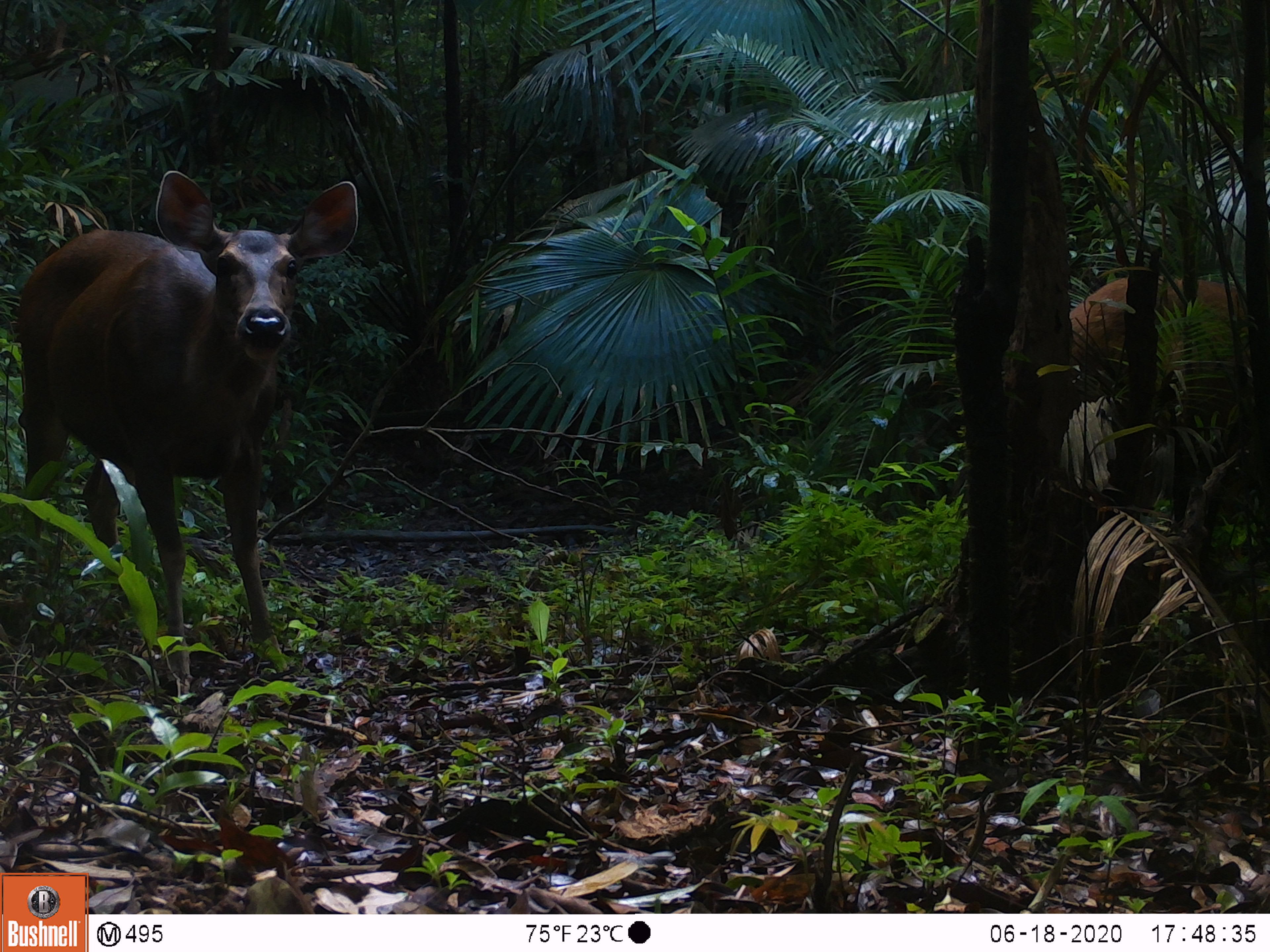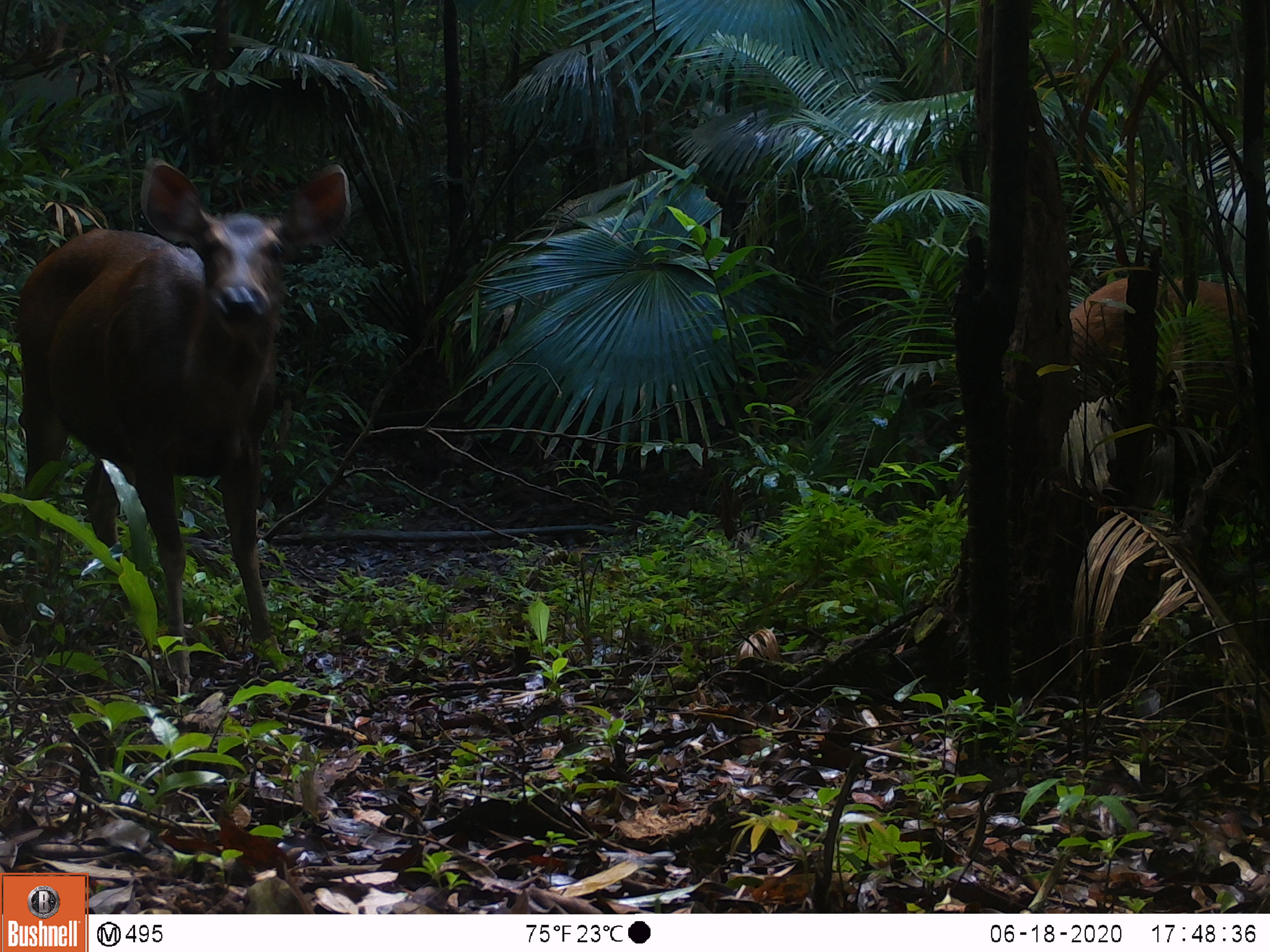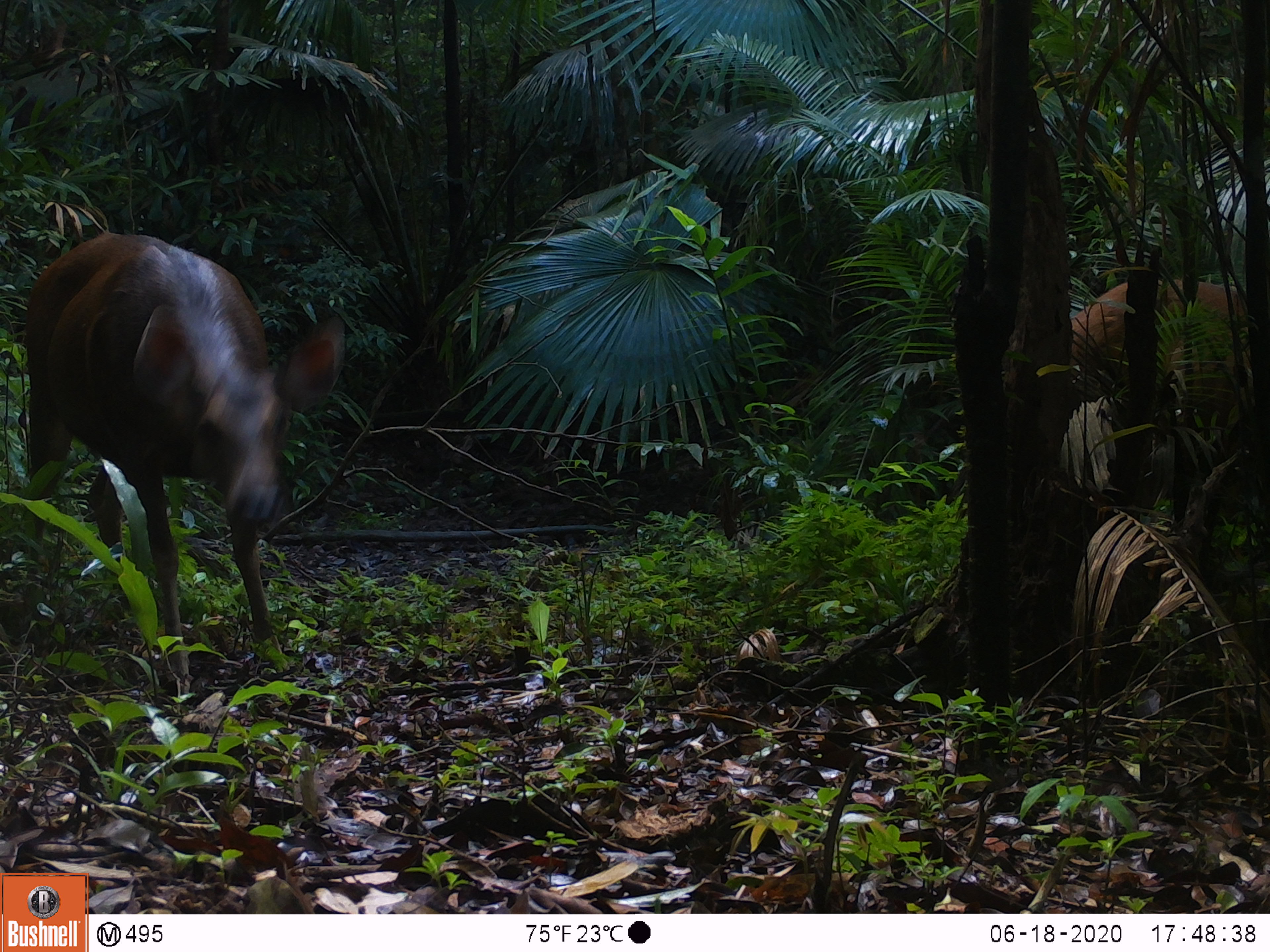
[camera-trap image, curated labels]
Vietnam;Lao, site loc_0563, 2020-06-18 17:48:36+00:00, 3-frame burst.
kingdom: Animalia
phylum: Chordata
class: Mammalia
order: Artiodactyla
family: Cervidae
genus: Rusa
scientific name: Rusa unicolor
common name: sambar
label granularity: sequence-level